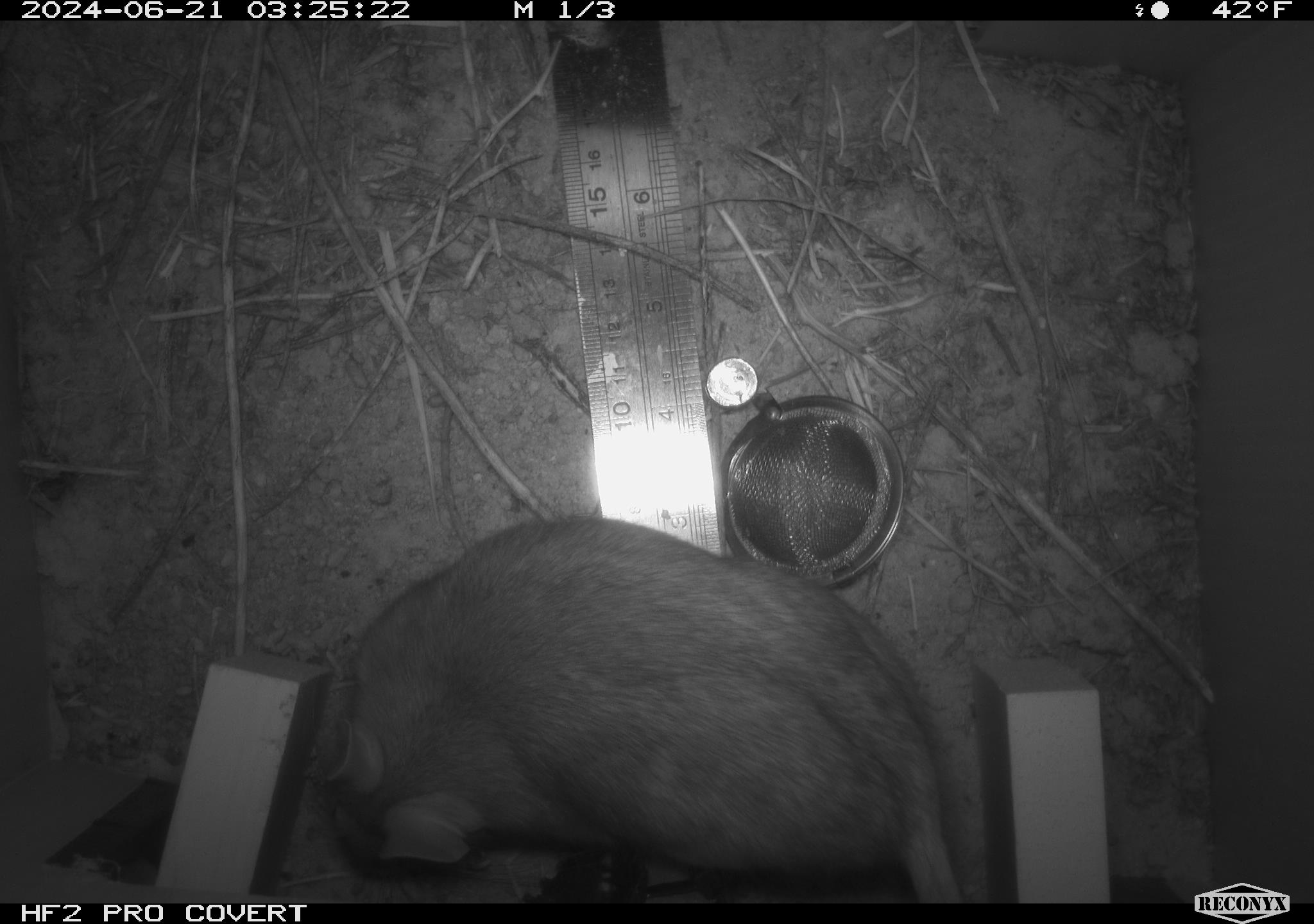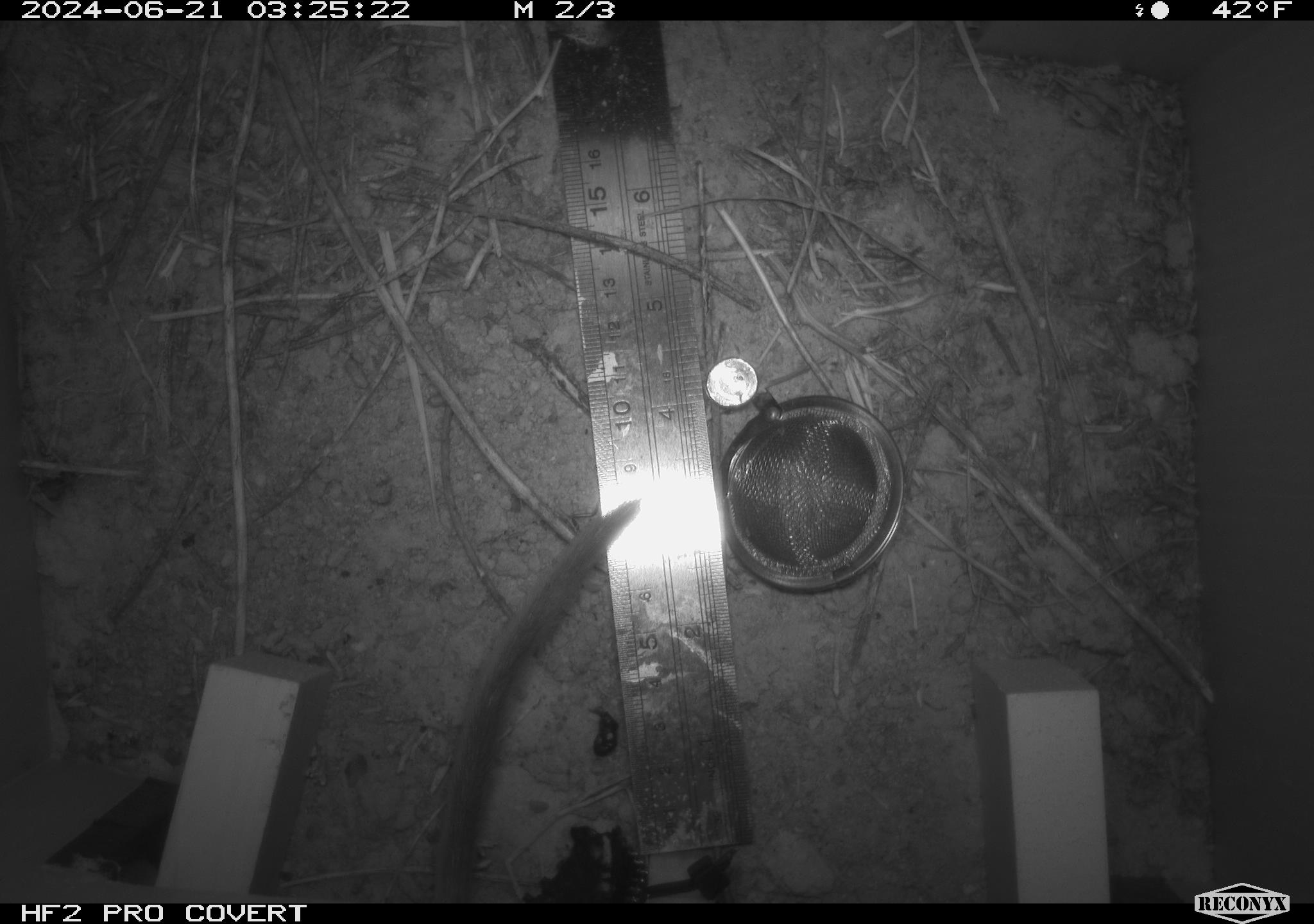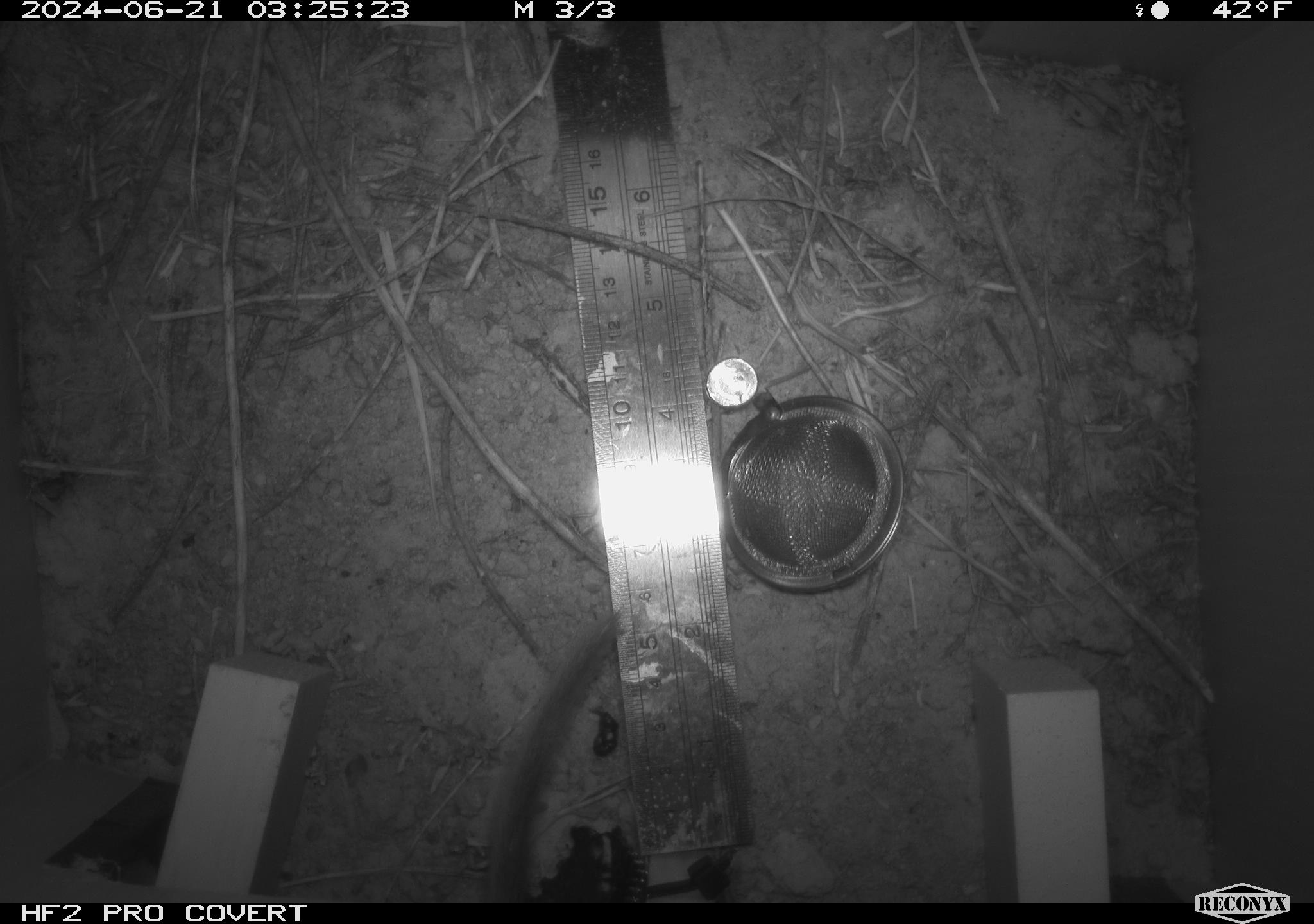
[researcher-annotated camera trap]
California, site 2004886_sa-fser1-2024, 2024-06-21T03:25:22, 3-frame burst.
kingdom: Animalia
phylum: Chordata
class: Mammalia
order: Rodentia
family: Cricetidae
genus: Neotoma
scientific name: Neotoma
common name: pack rat or woodrat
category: neotoma species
Neotoma species (pack rat or woodrat) (Neotoma).